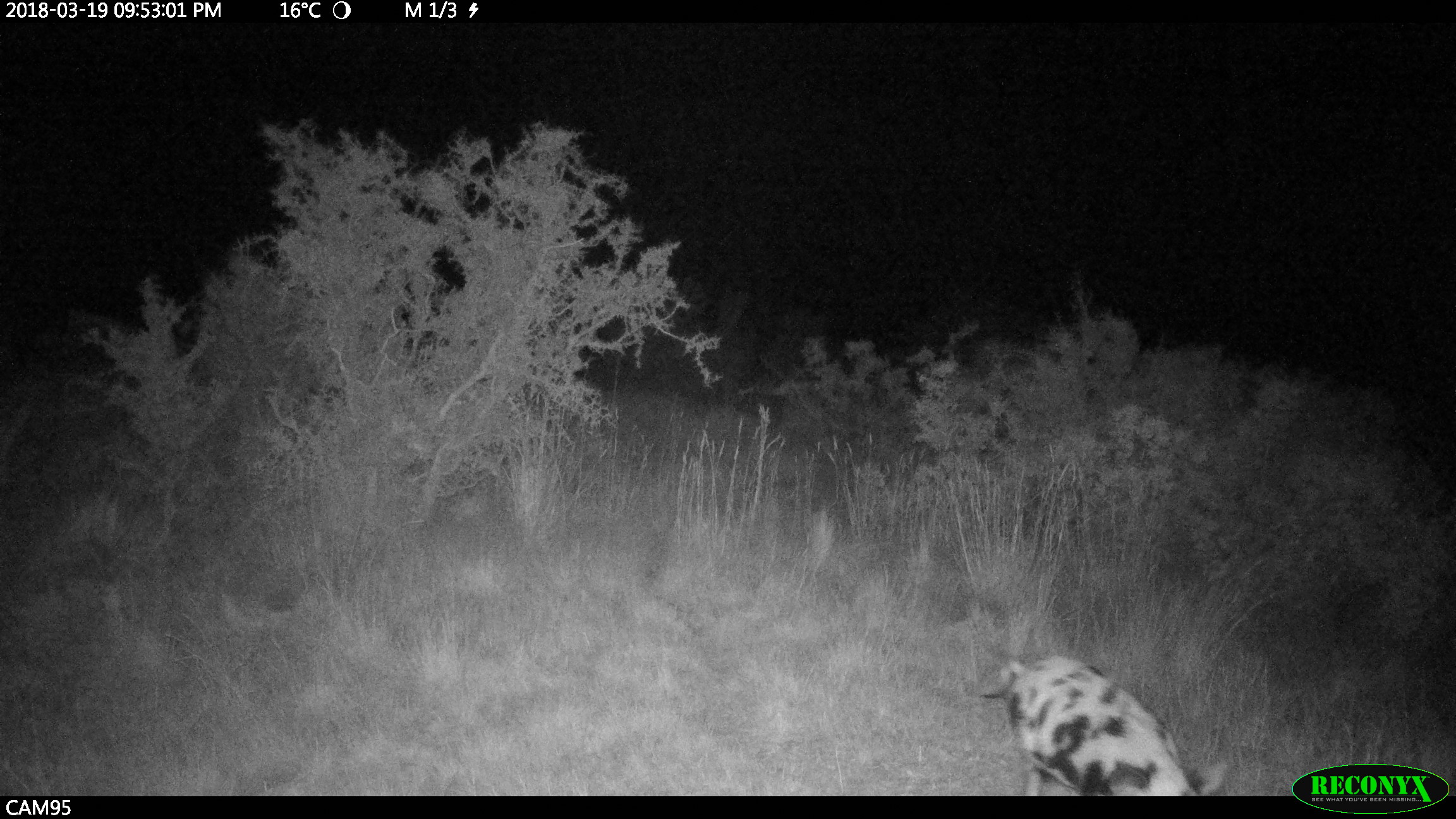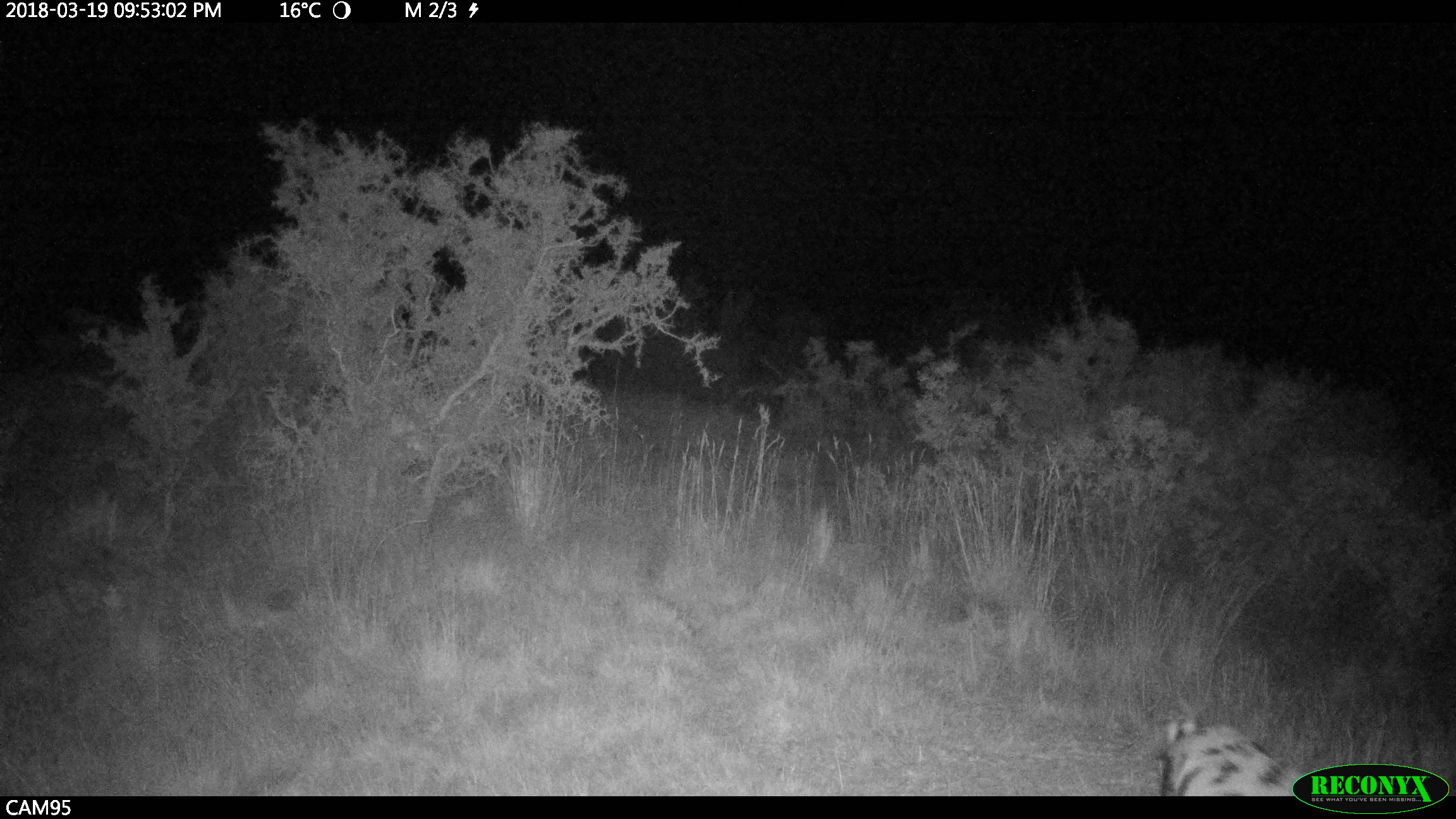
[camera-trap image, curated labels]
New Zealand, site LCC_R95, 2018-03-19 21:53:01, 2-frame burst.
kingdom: Animalia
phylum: Chordata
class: Mammalia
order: Artiodactyla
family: Suidae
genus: Sus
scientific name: Sus scrofa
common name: pig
Pig (Sus scrofa).